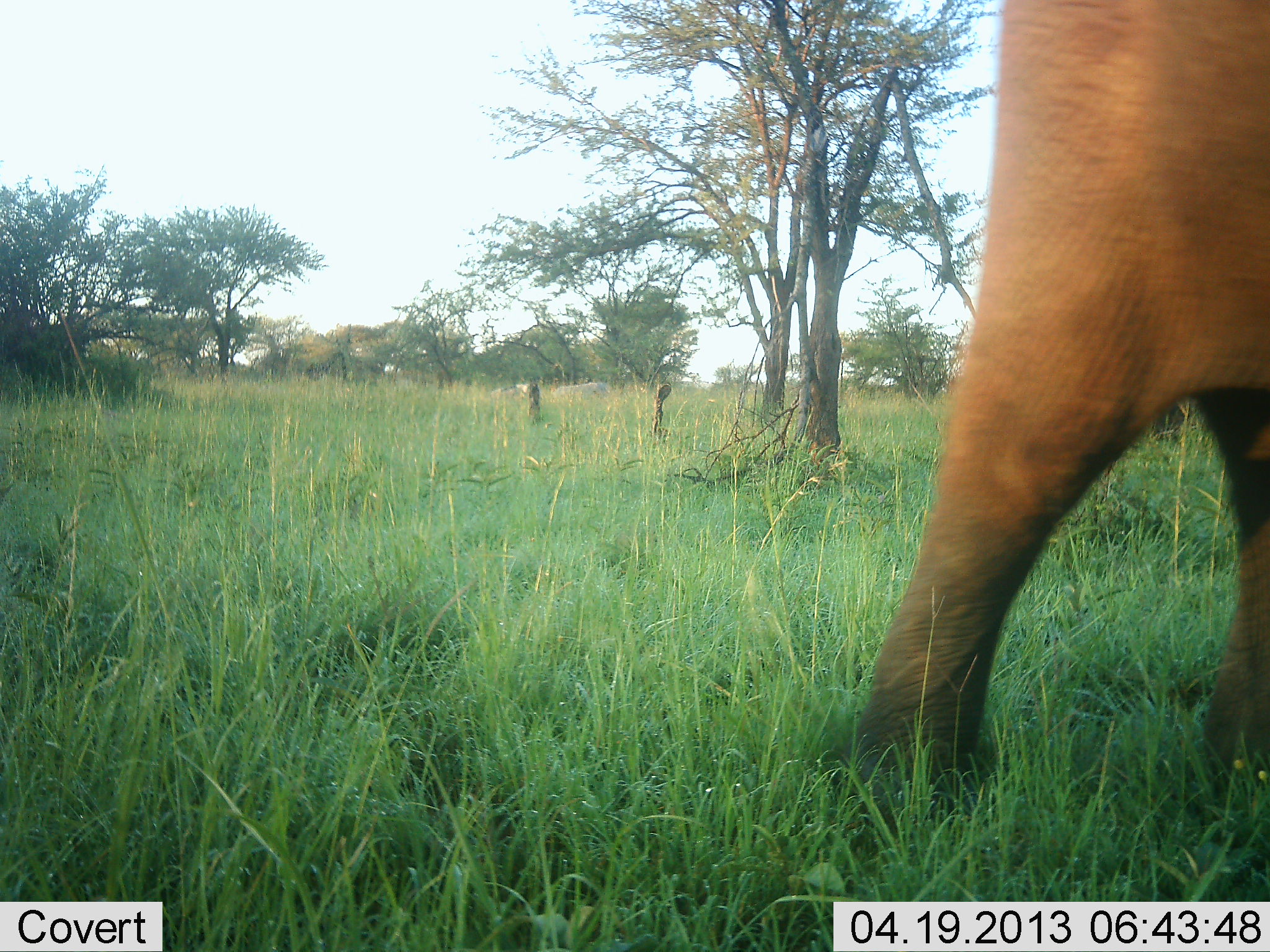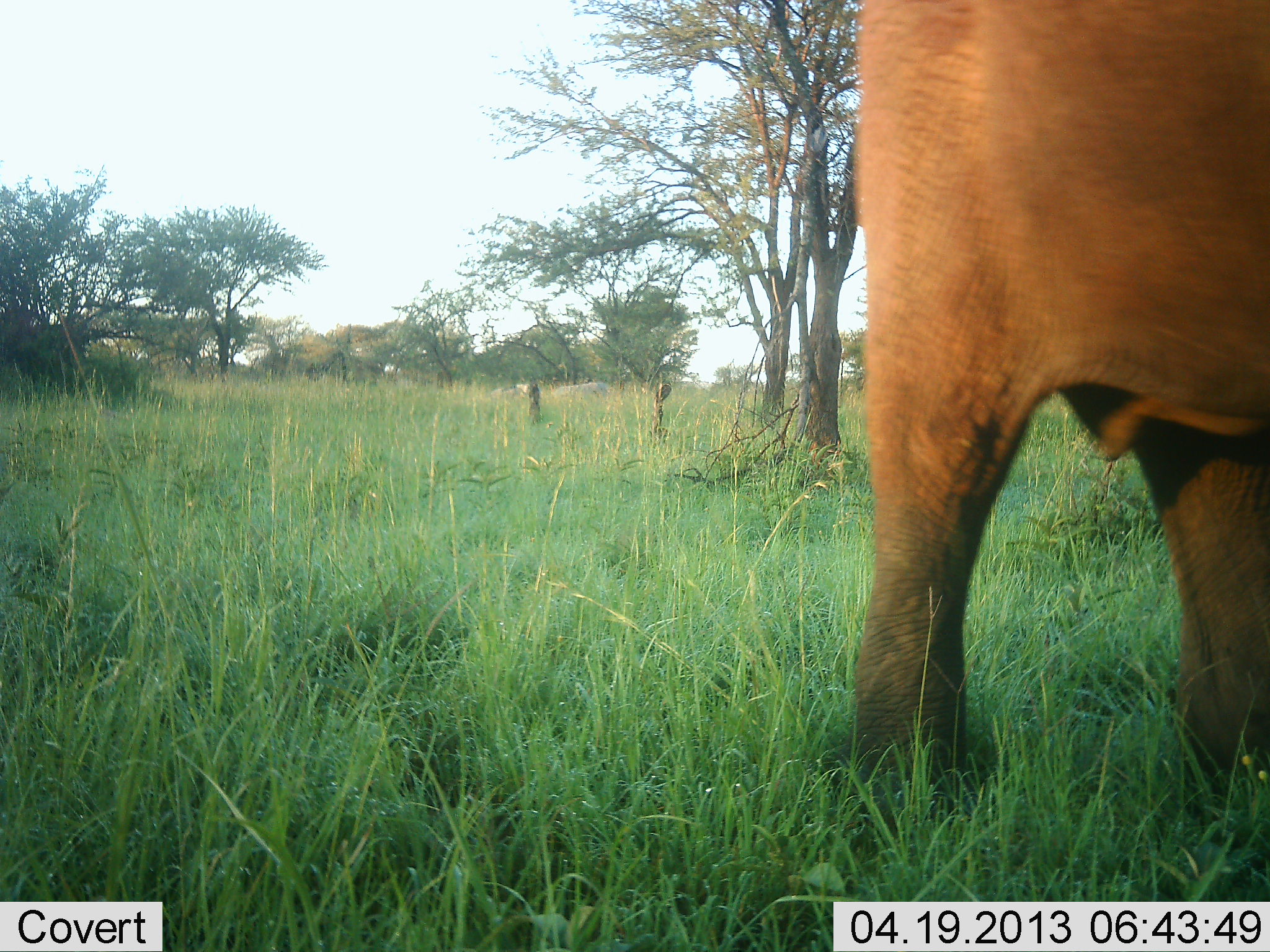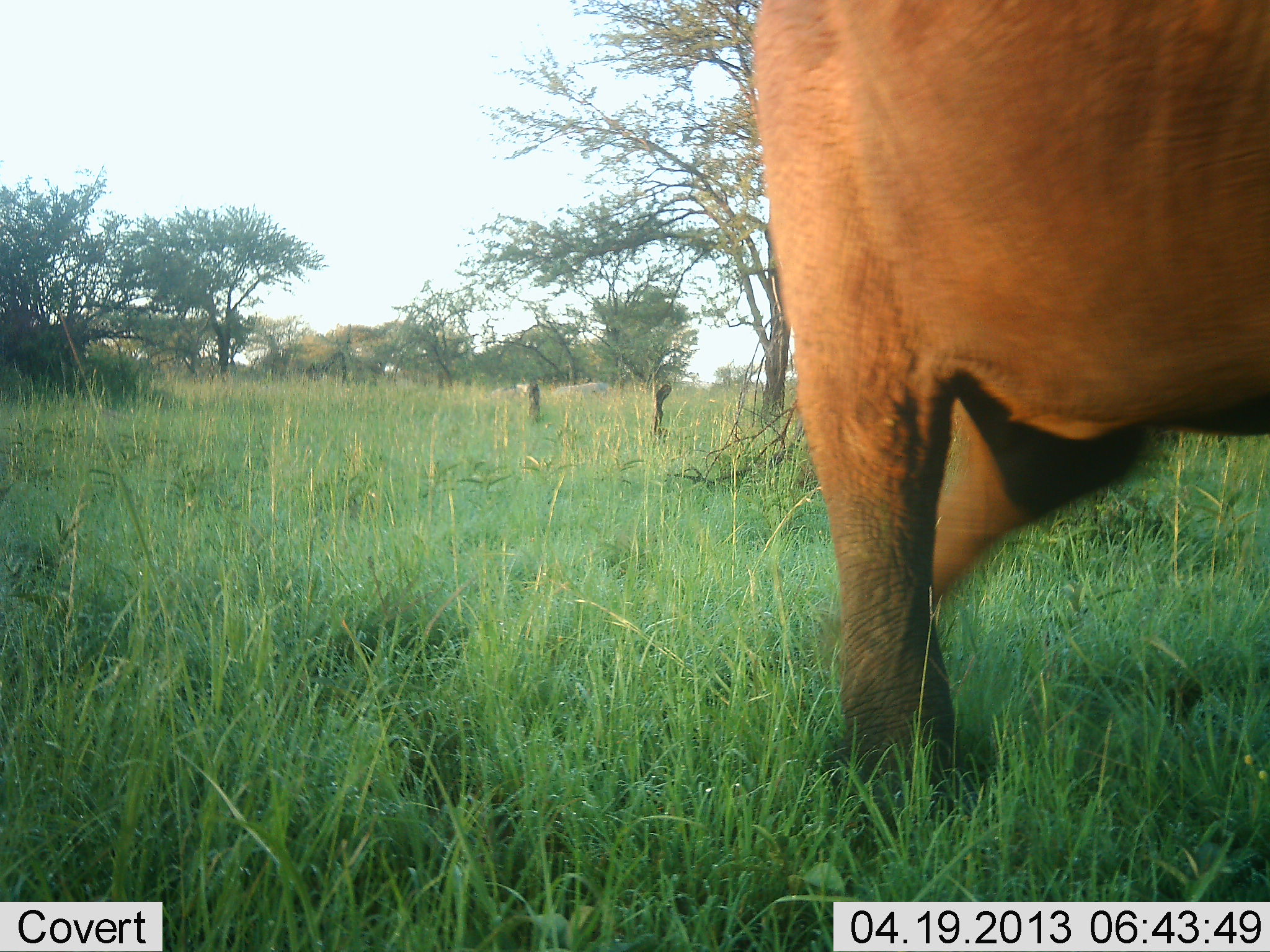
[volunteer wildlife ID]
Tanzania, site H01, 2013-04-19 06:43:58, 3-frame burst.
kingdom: Animalia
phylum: Chordata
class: Mammalia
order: Proboscidea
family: Elephantidae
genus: Loxodonta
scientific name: Loxodonta africana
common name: african bush elephant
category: elephant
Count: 1.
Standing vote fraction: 10%.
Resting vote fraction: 10%.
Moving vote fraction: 80%.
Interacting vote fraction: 0%.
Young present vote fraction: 0%.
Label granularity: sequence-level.